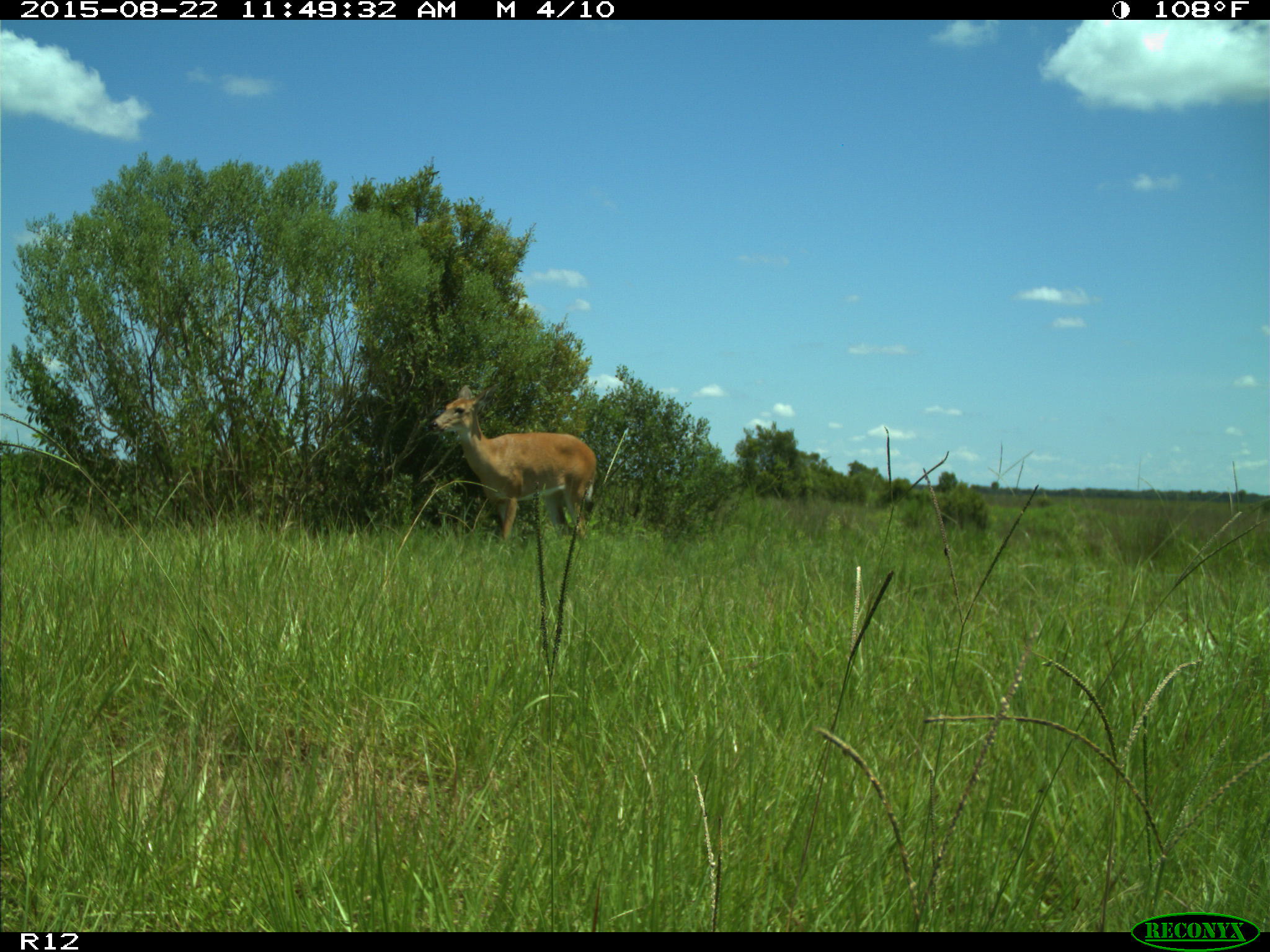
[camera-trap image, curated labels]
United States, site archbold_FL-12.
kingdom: Animalia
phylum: Chordata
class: Mammalia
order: Artiodactyla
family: Cervidae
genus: Odocoileus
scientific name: Odocoileus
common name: deer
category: unidentified deer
Unidentified deer (deer) (Odocoileus).